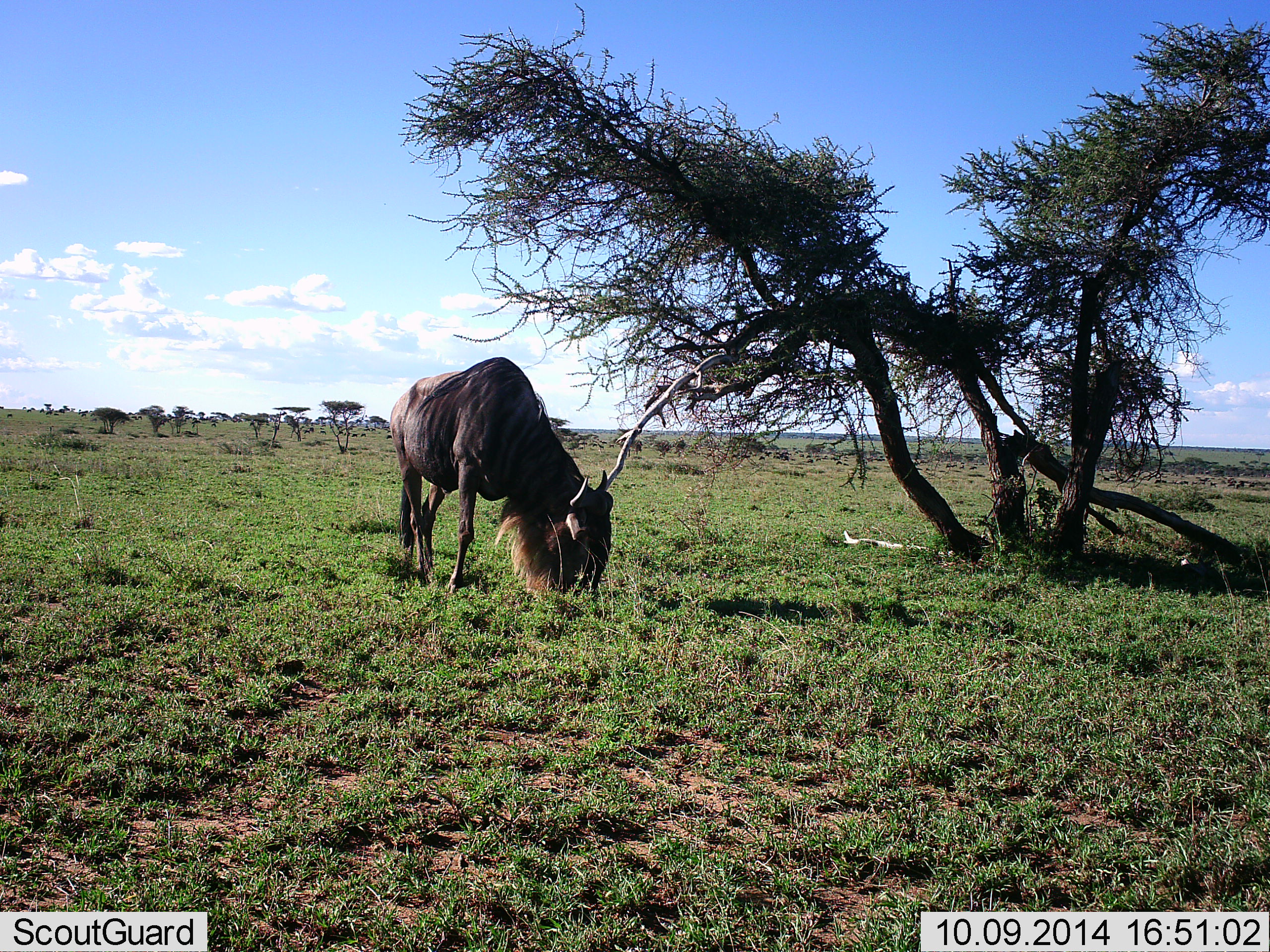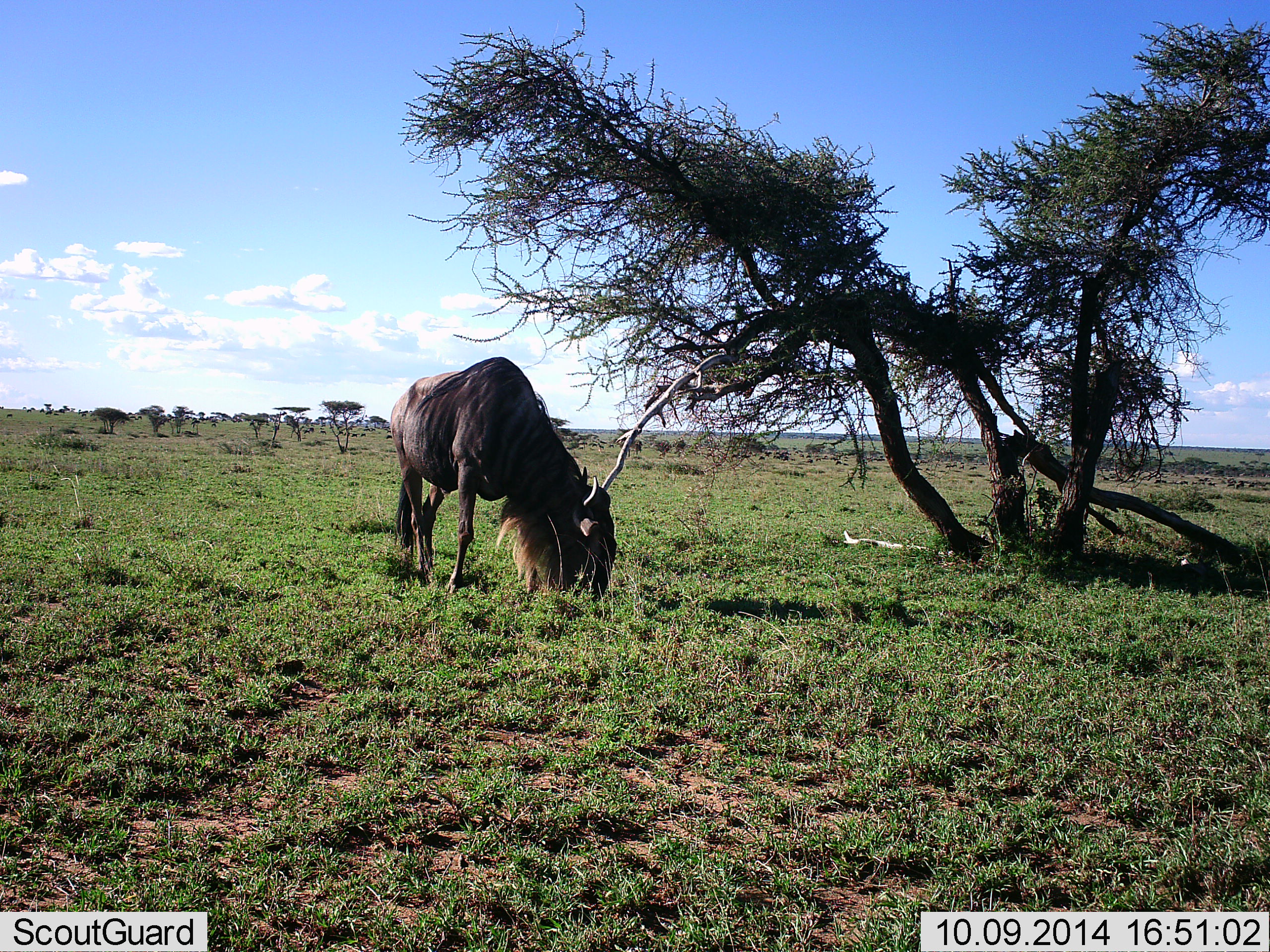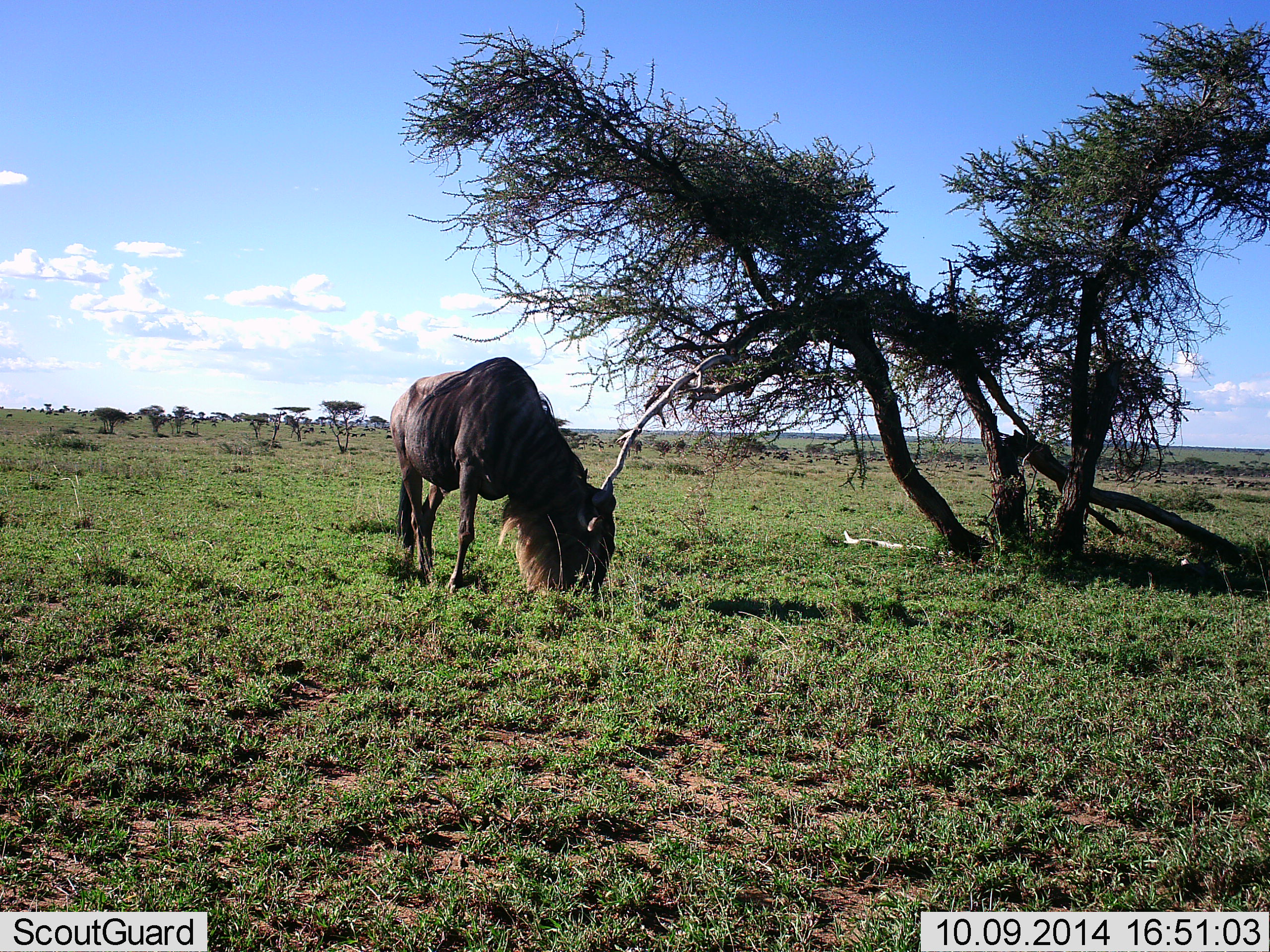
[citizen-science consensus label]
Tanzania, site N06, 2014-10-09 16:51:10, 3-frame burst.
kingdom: Animalia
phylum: Chordata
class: Mammalia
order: Artiodactyla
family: Bovidae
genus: Connochaetes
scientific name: Connochaetes taurinus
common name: blue wildebeest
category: wildebeest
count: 1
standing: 0%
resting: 0%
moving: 0%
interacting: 0%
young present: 0%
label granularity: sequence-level